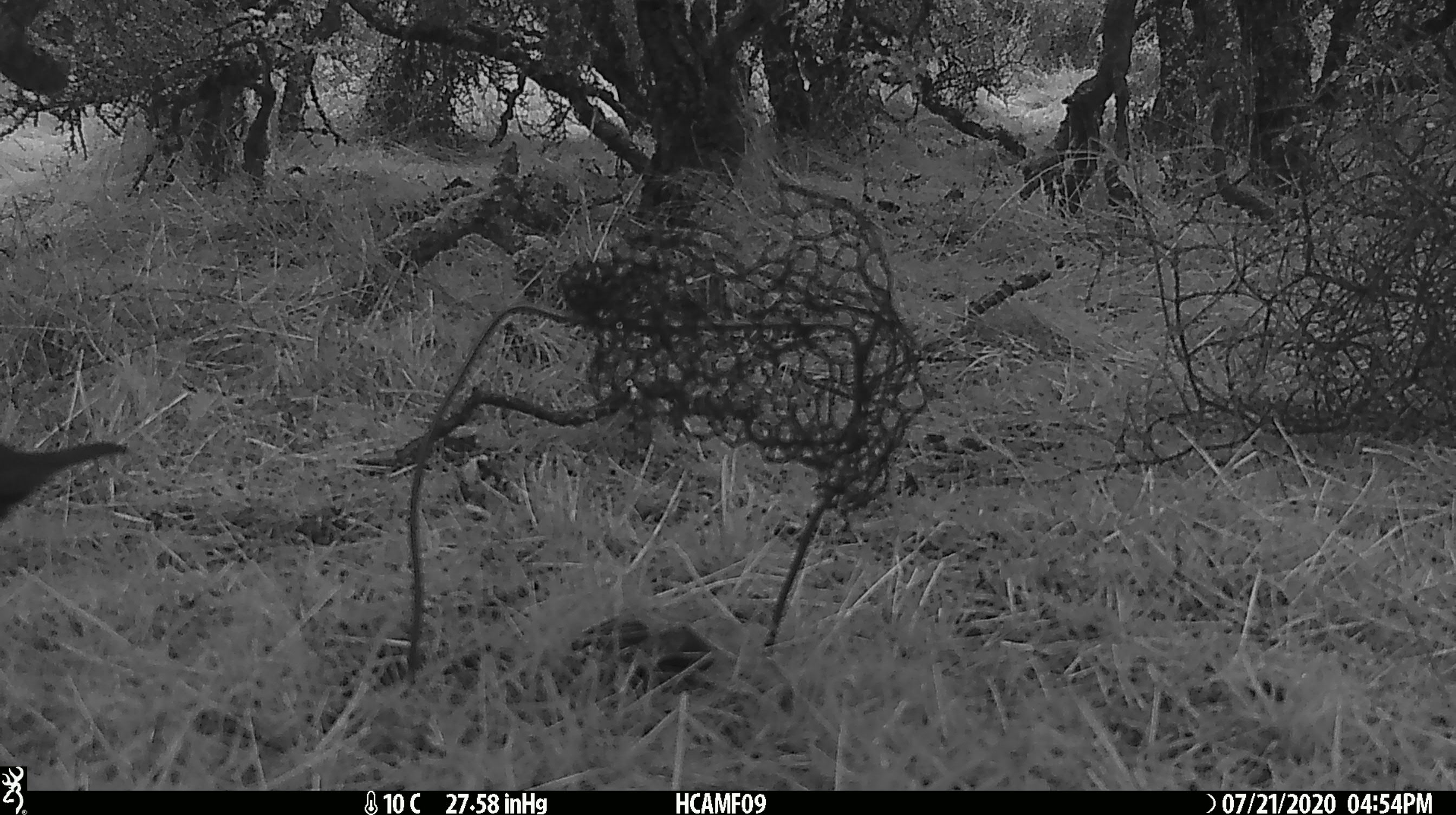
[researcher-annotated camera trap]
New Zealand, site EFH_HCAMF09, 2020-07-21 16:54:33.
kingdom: Animalia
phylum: Chordata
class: Aves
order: Passeriformes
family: Turdidae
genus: Turdus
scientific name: Turdus merula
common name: eurasian blackbird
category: blackbird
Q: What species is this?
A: Blackbird (eurasian blackbird) (Turdus merula).